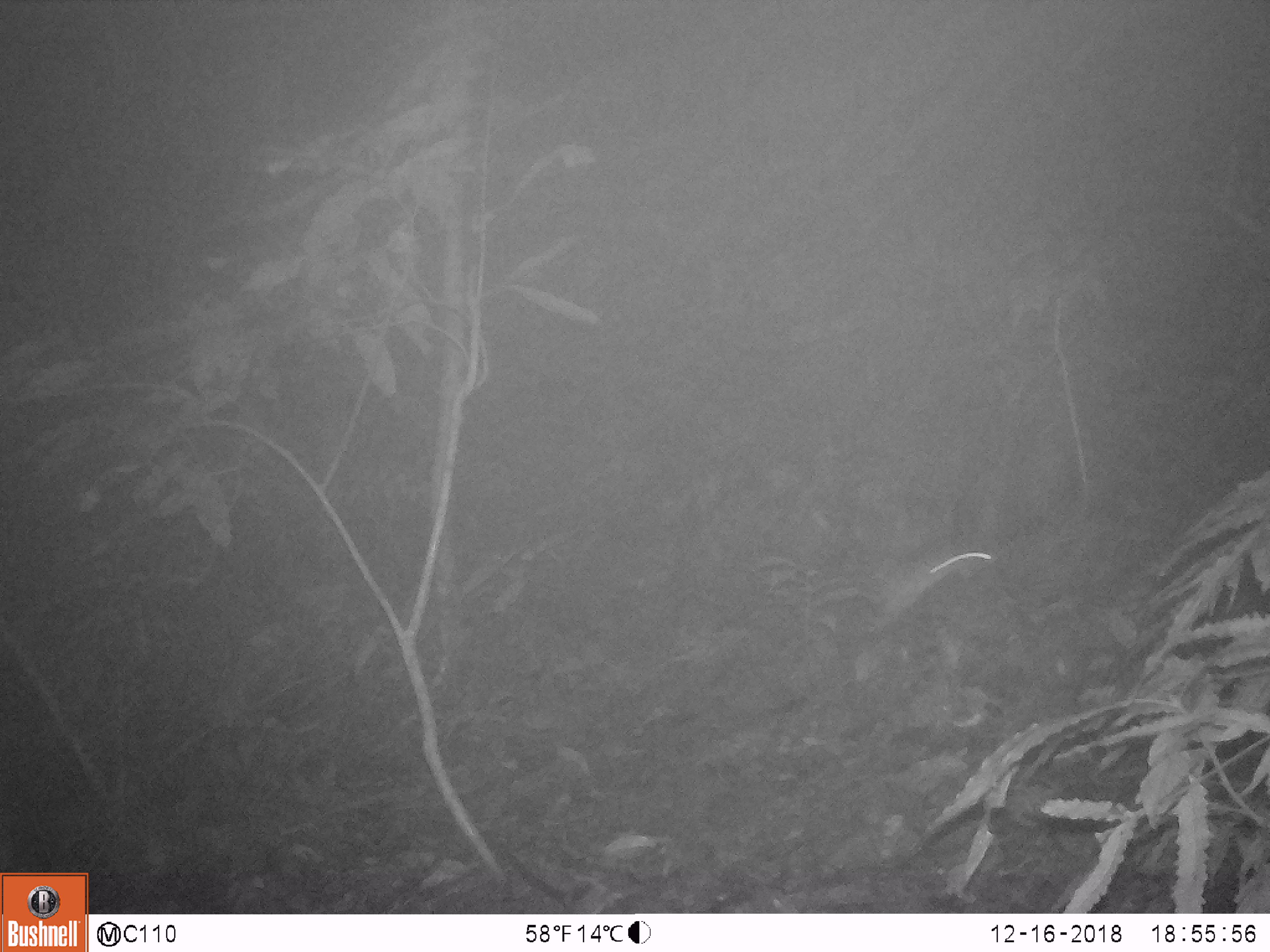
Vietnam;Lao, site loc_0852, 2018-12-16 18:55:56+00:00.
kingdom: Animalia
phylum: Chordata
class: Mammalia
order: Rodentia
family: Muridae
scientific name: Muridae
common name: old-world mice and rats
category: unidentified murid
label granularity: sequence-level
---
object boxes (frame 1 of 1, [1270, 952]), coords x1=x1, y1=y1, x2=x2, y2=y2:
unidentified murid: x1=866, y1=550, x2=991, y2=630